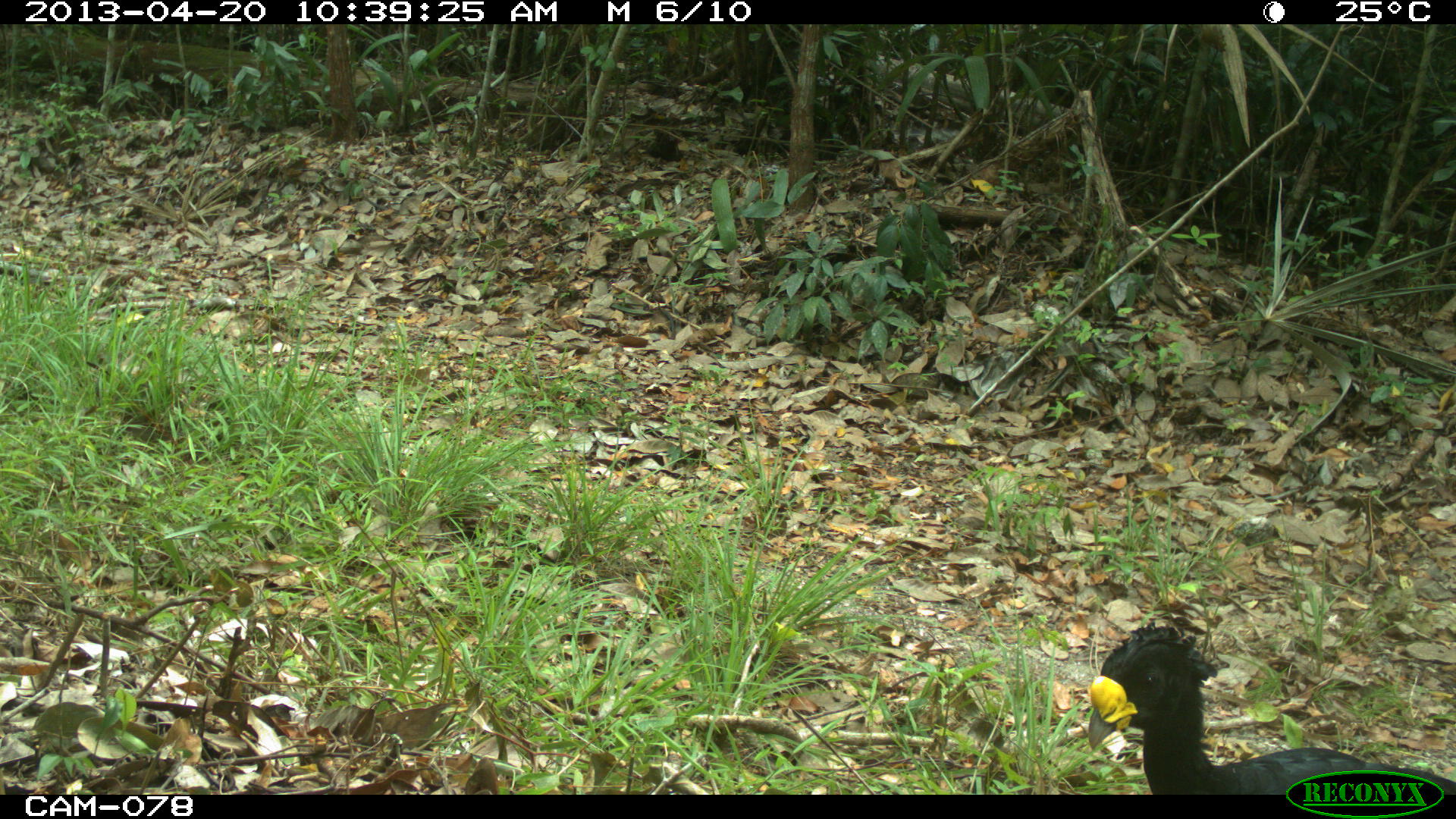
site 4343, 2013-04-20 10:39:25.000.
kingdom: Animalia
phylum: Chordata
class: Aves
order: Galliformes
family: Cracidae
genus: Crax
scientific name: Crax rubra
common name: great curassow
Crax rubra (great curassow), count 2.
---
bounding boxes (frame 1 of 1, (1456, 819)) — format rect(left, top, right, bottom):
crax rubra: rect(1085, 621, 1456, 795)